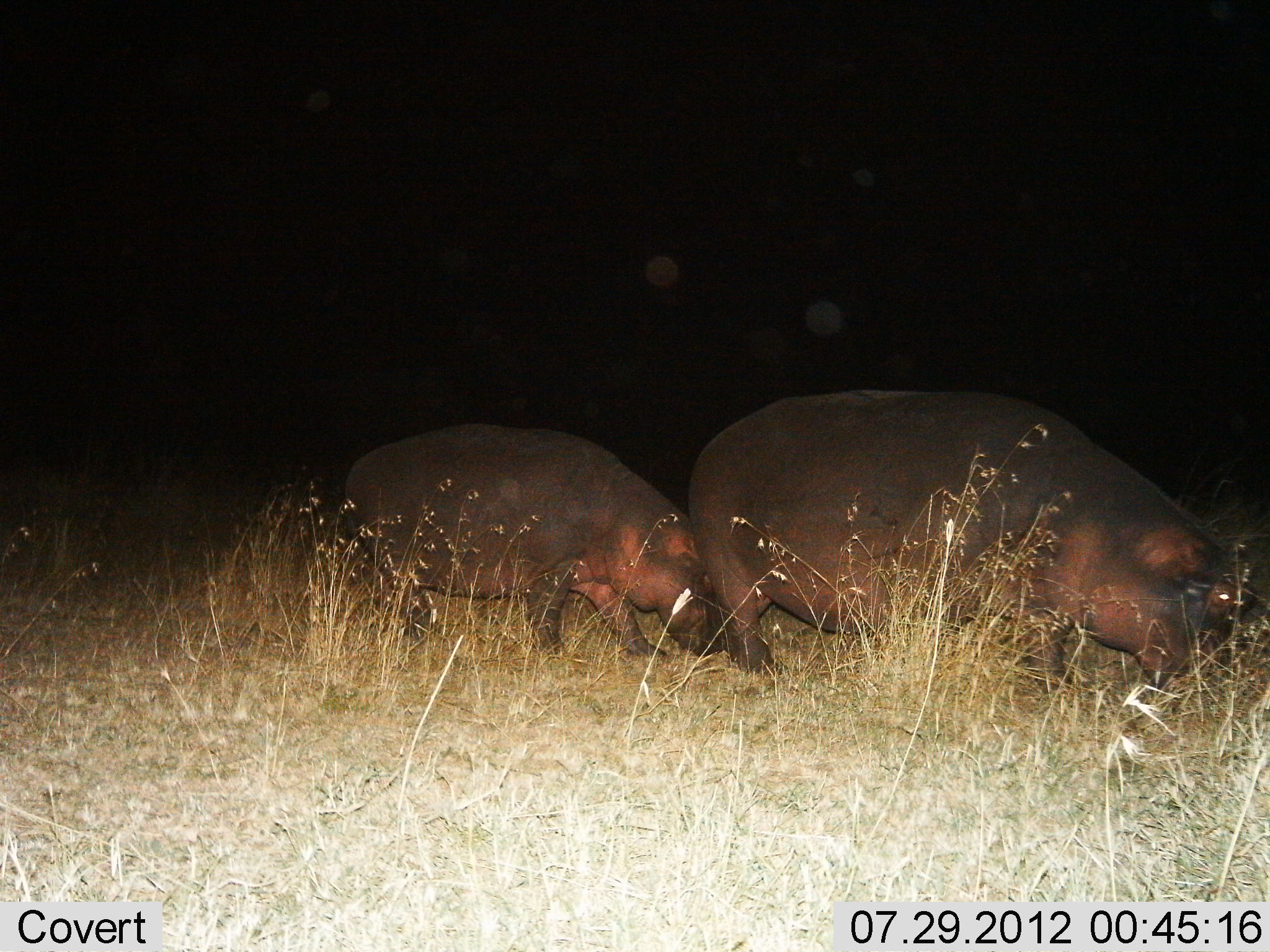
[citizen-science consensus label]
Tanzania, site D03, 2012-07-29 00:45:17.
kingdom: Animalia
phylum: Chordata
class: Mammalia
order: Artiodactyla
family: Hippopotamidae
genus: Hippopotamus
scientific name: Hippopotamus amphibius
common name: hippopotamus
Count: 2.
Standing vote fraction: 0%.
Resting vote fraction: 0%.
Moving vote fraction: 60%.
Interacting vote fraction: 0%.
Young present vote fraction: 0%.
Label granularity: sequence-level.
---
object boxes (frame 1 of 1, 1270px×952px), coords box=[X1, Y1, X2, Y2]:
animal: box=[685, 389, 1253, 702]; box=[342, 422, 730, 661]